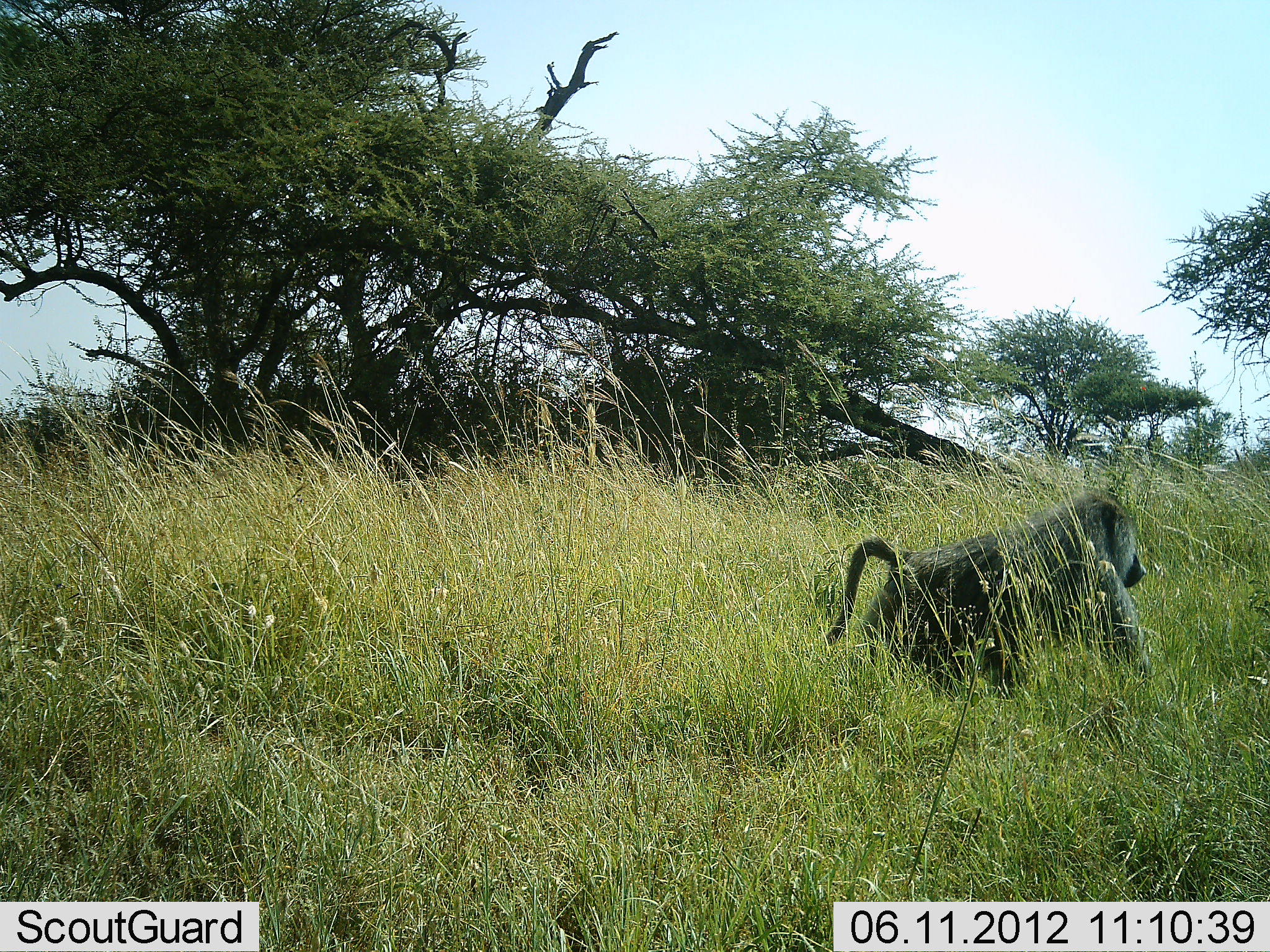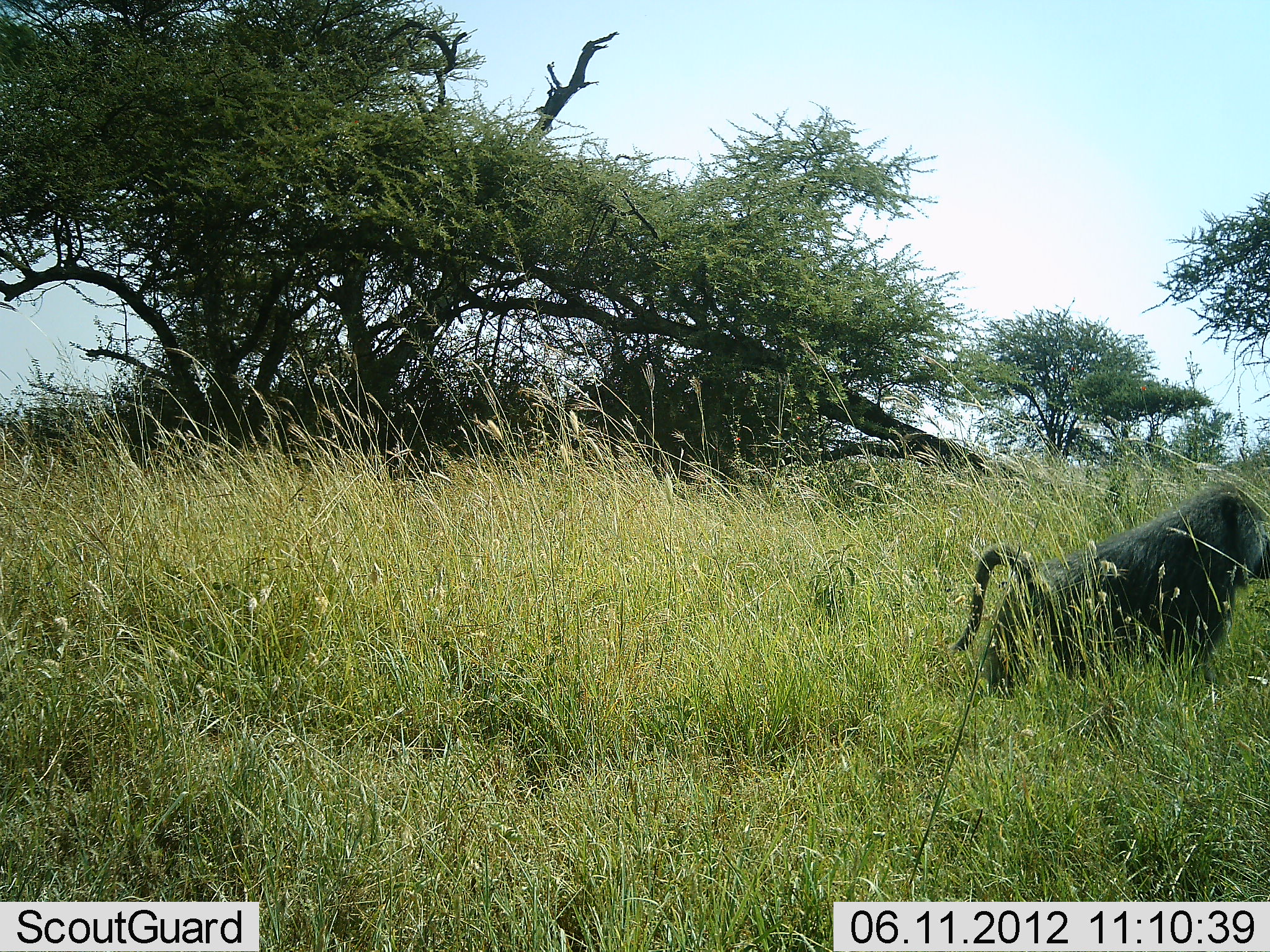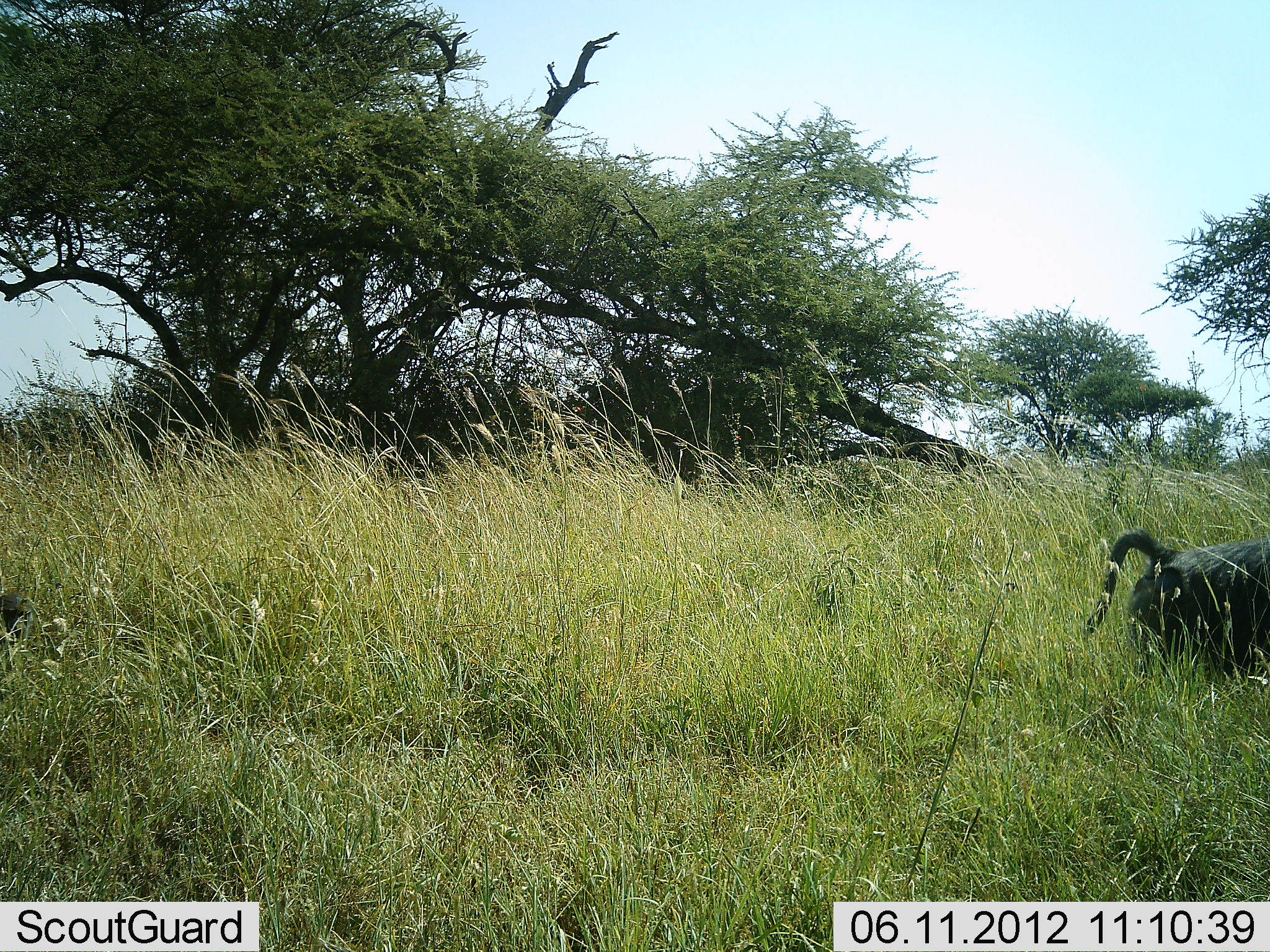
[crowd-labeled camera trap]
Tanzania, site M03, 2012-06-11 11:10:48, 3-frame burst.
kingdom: Animalia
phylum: Chordata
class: Mammalia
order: Primates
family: Cercopithecidae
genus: Papio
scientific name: Papio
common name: baboon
Baboon (Papio), count 1. Behavior (volunteer vote fractions): standing 0%, resting 0%, moving 100%, interacting 0%. Young present (vote fraction): 0%. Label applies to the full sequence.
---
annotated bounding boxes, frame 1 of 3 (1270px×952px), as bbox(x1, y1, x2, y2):
animal: bbox(819, 491, 1151, 703)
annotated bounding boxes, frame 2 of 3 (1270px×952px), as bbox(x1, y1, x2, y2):
animal: bbox(953, 488, 1270, 702)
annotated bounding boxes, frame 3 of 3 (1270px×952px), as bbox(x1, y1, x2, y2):
animal: bbox(1079, 529, 1270, 699)